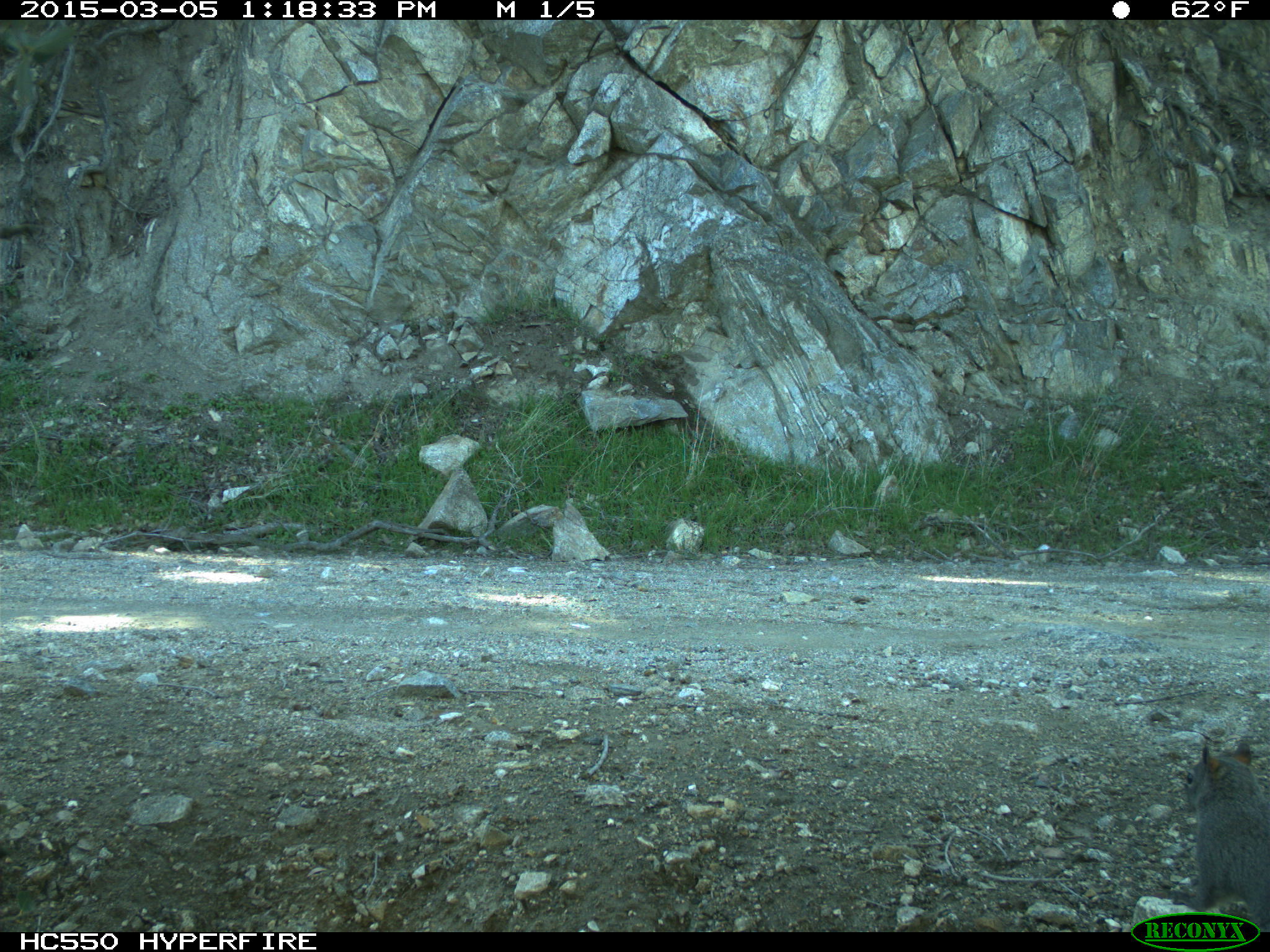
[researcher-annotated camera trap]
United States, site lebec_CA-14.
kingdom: Animalia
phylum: Chordata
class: Mammalia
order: Rodentia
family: Sciuridae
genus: Sciurus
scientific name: Sciurus carolinensis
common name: eastern gray squirrel